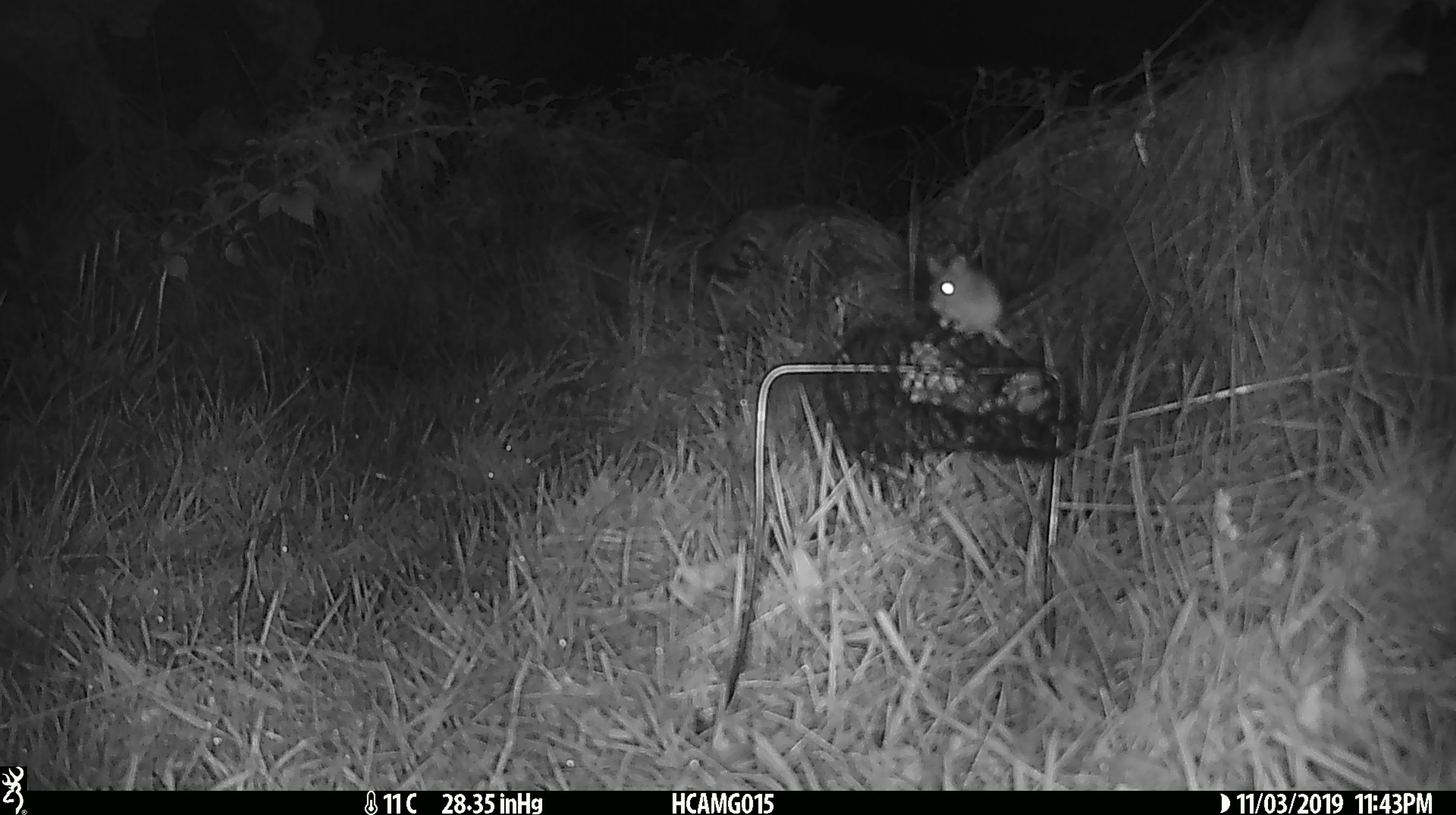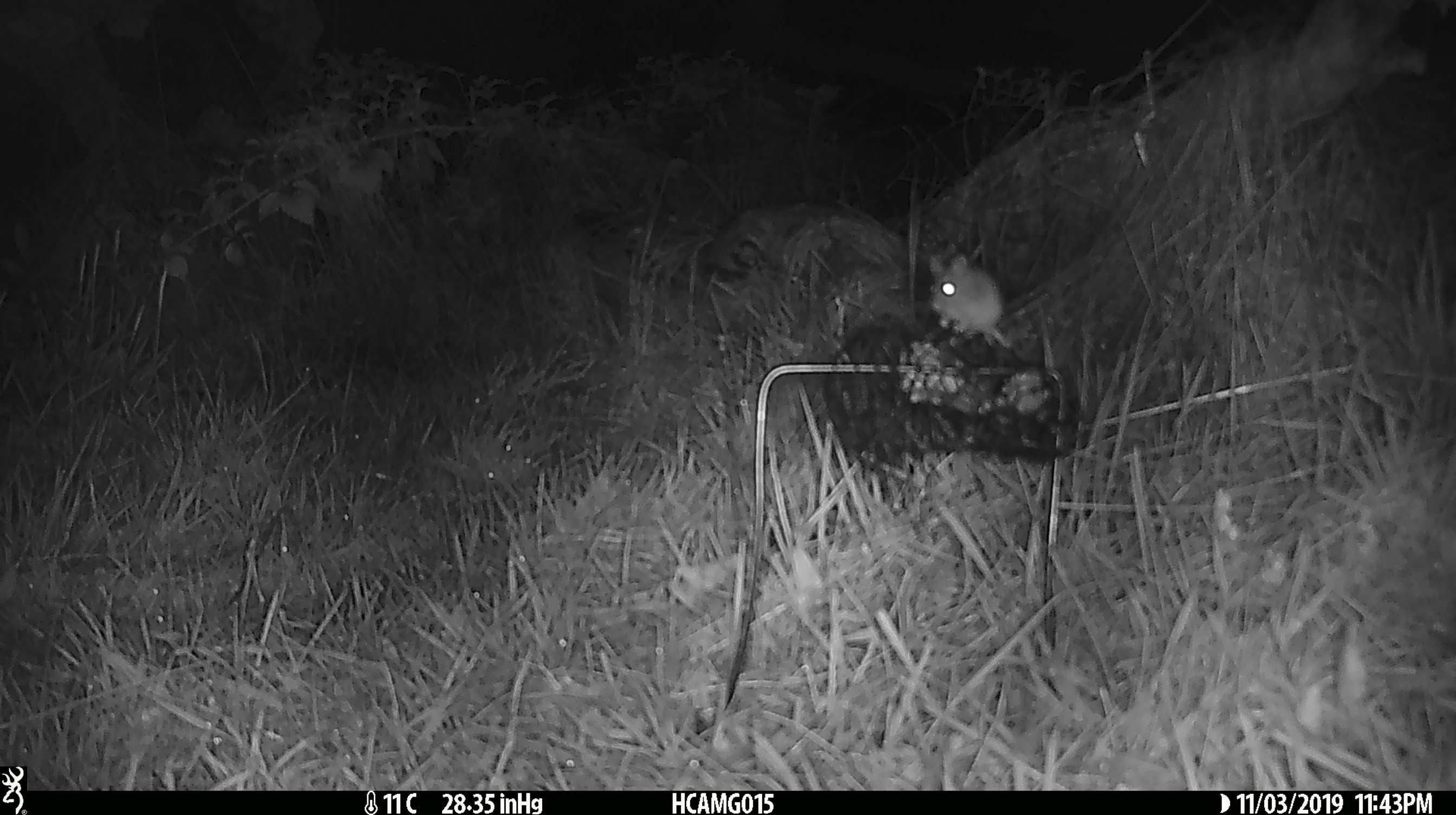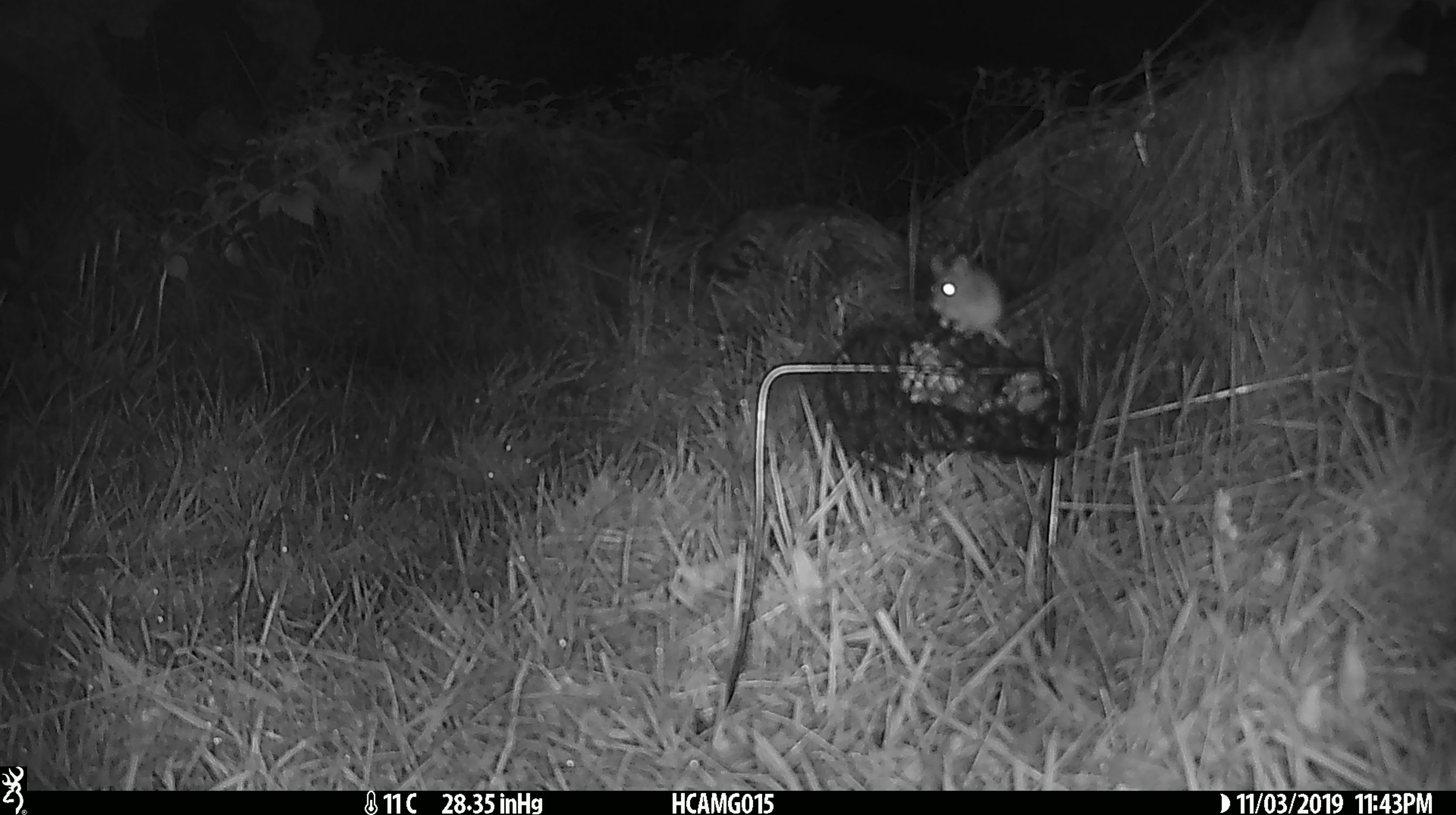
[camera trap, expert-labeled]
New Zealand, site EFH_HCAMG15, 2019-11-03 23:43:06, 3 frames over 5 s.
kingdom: Animalia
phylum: Chordata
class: Mammalia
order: Rodentia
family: Muridae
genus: Mus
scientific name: Mus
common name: mouse